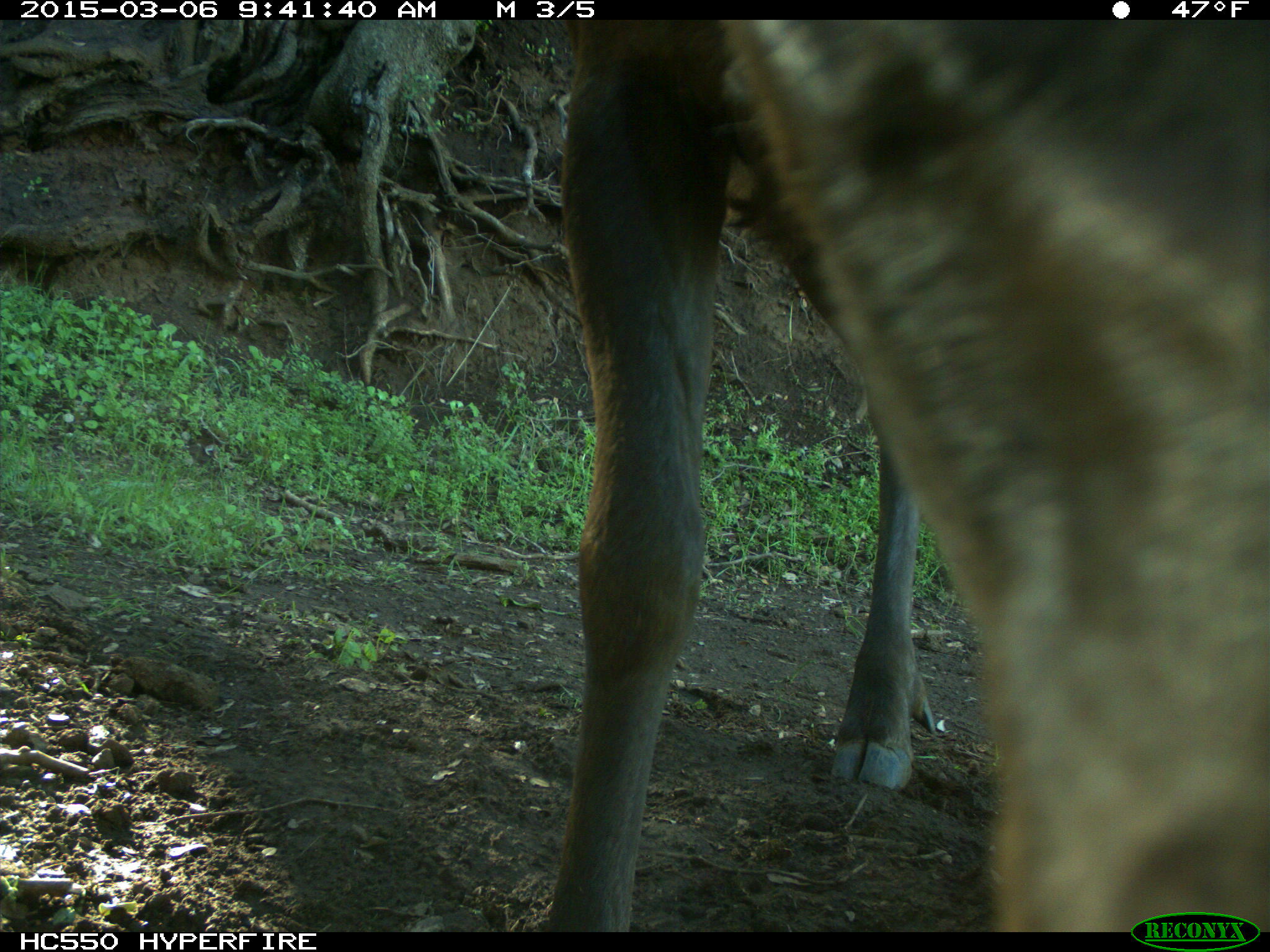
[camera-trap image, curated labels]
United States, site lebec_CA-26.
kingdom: Animalia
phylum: Chordata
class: Mammalia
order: Artiodactyla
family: Cervidae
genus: Cervus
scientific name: Cervus canadensis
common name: elk